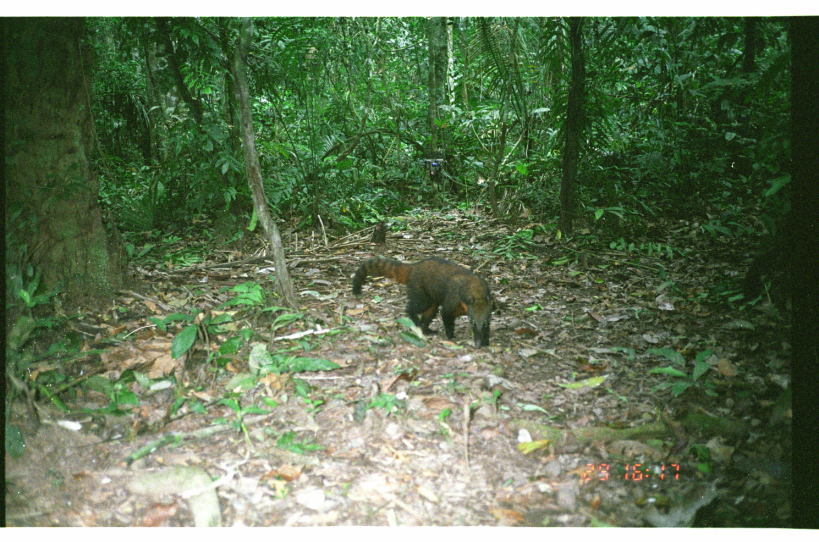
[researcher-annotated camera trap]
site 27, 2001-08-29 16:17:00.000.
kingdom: Animalia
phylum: Chordata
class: Mammalia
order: Carnivora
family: Procyonidae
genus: Nasua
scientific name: Nasua nasua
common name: south american coati